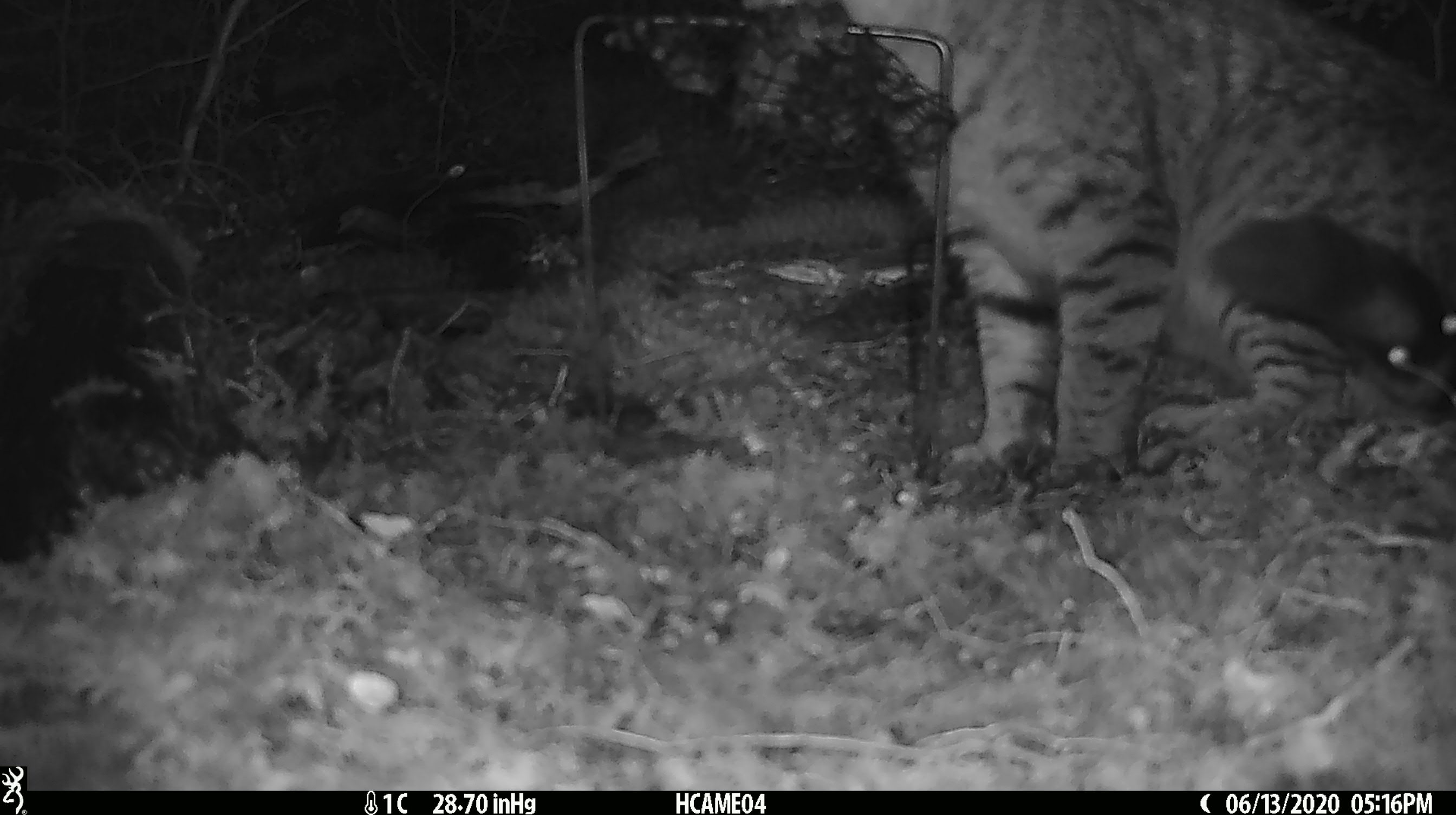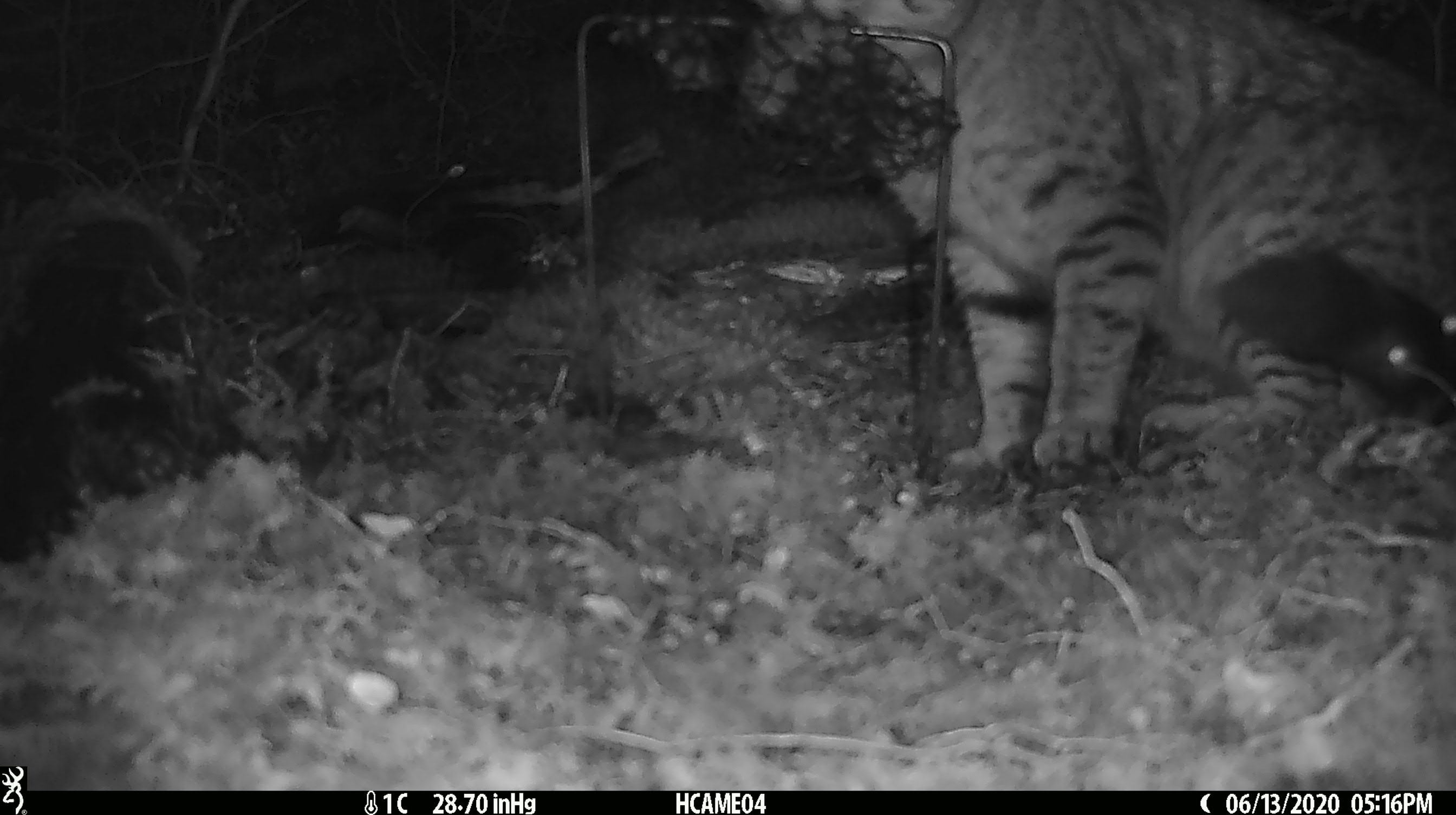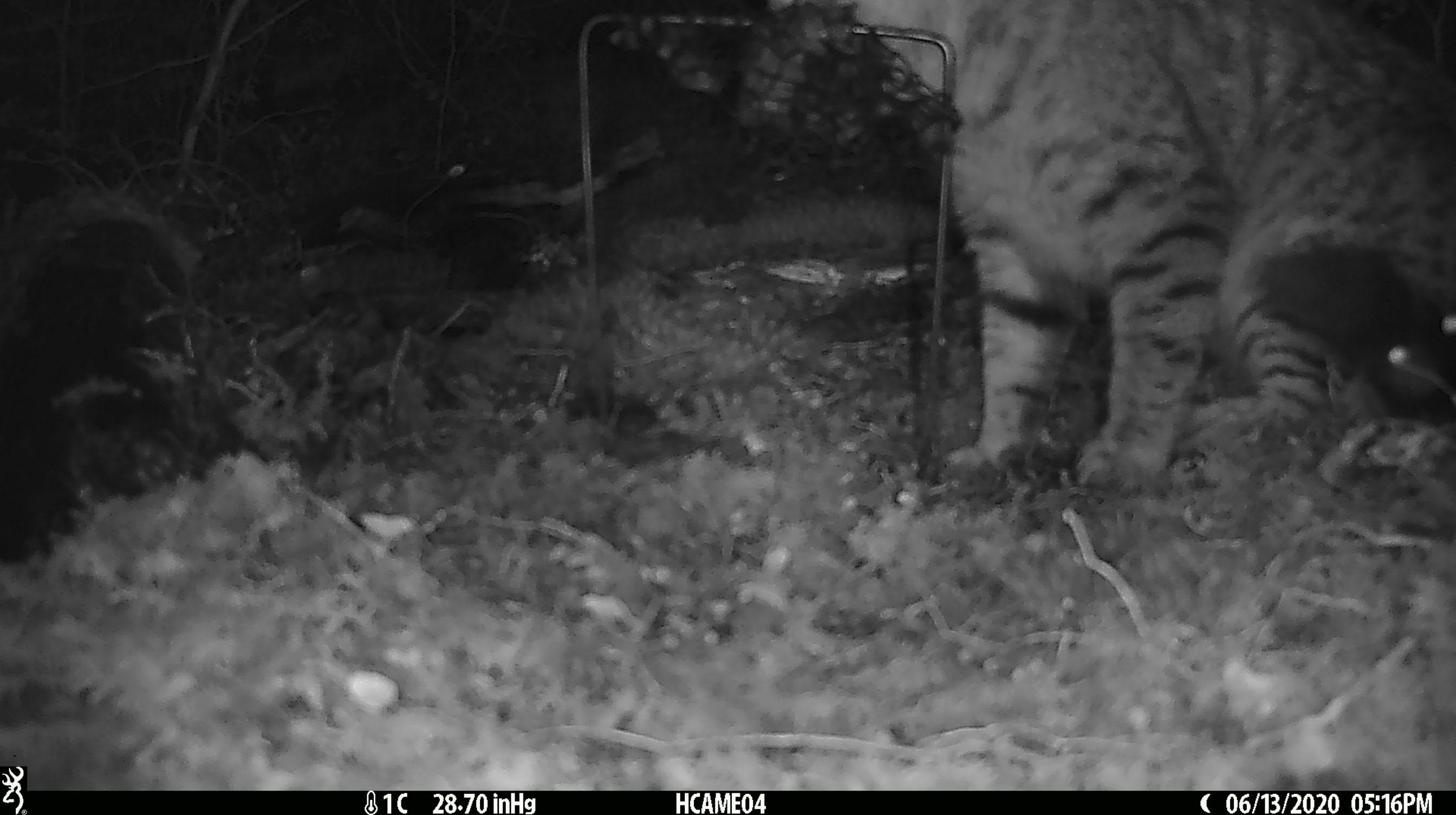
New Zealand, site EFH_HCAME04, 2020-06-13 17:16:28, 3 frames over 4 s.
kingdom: Animalia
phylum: Chordata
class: Mammalia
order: Carnivora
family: Felidae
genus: Felis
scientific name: Felis catus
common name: domestic cat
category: cat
Cat (domestic cat) (Felis catus).